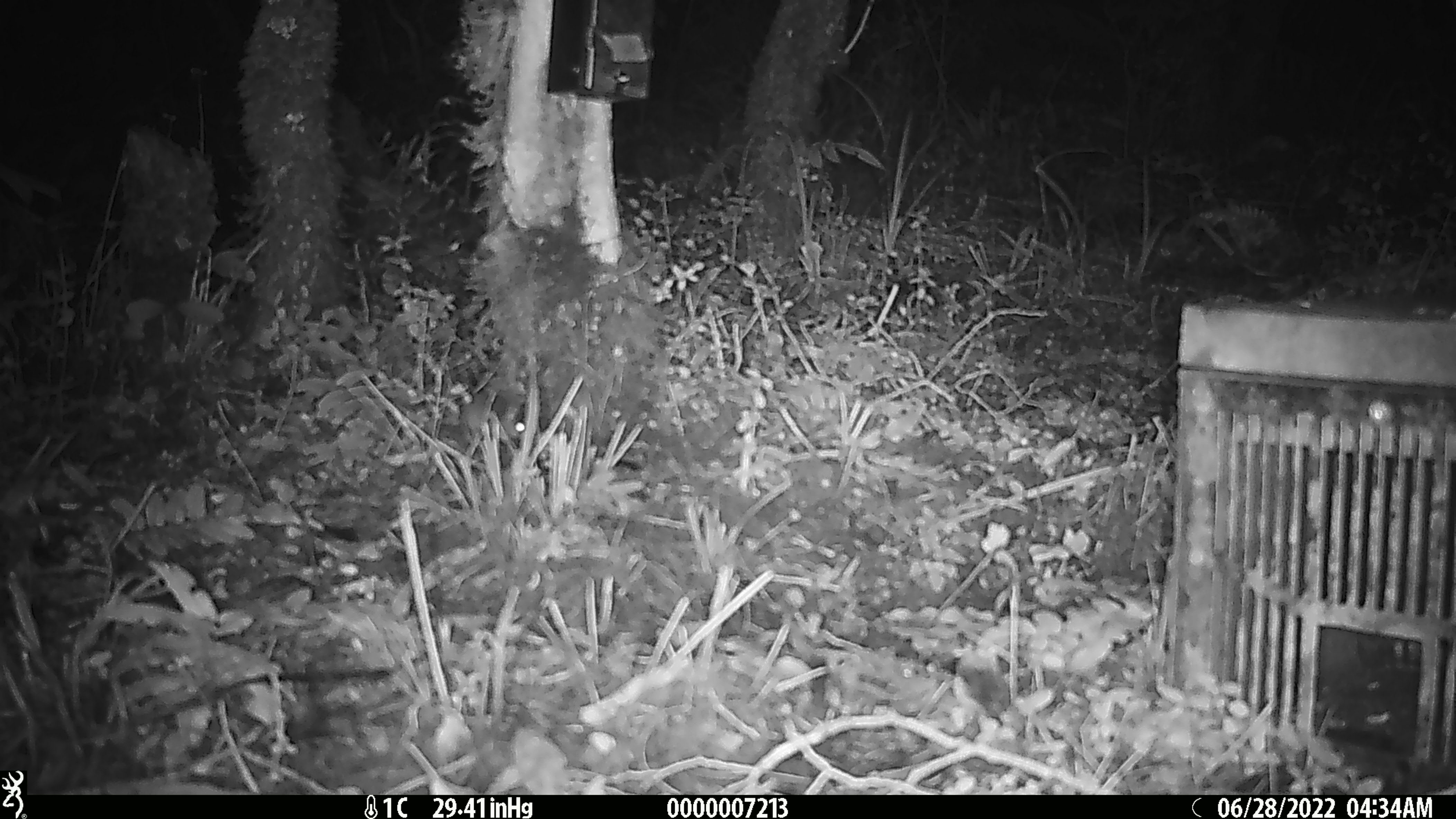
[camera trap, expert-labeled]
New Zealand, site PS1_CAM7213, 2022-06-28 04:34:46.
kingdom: Animalia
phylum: Chordata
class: Mammalia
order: Rodentia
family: Muridae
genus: Mus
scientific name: Mus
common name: mouse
Mouse (Mus).